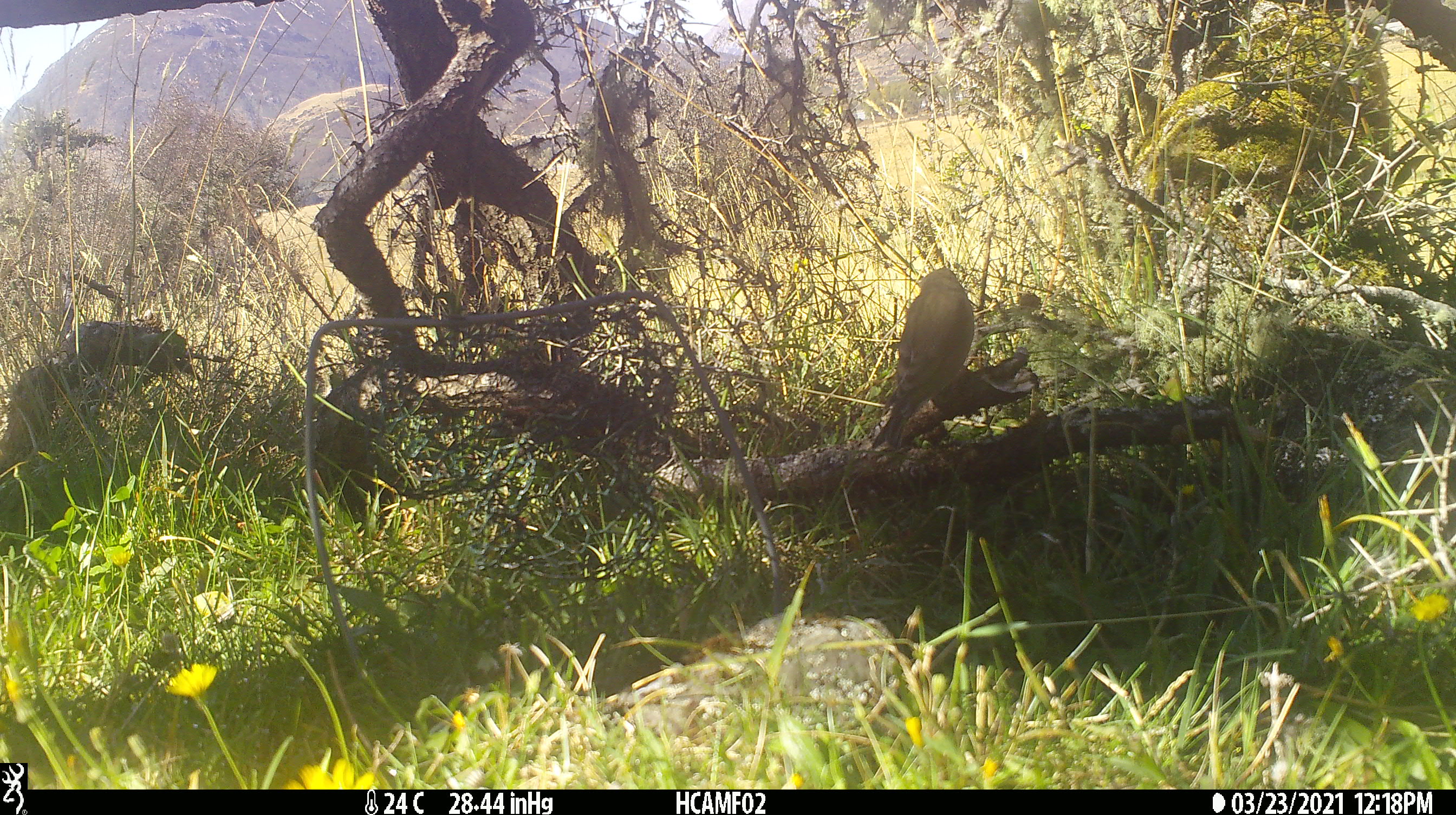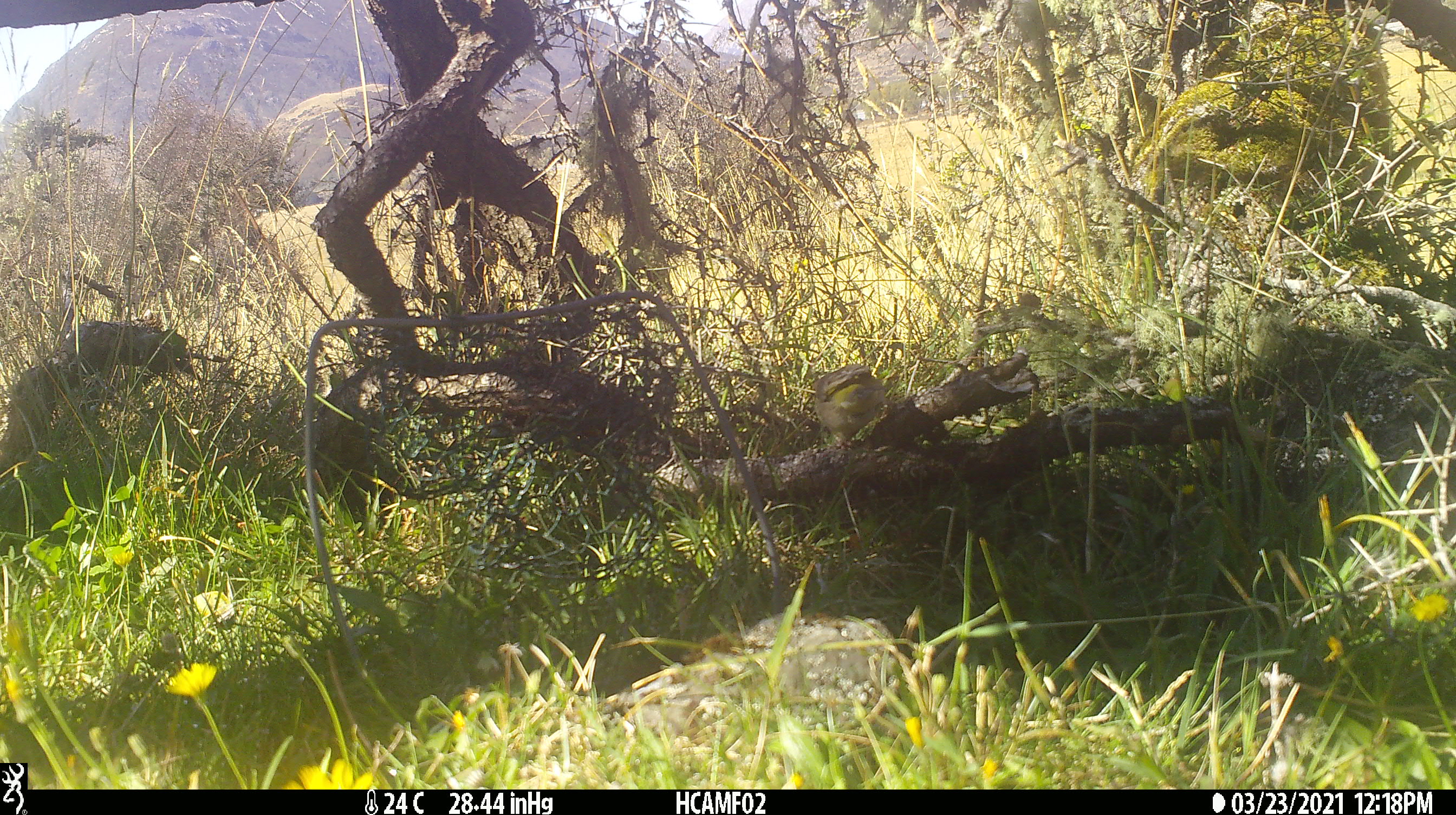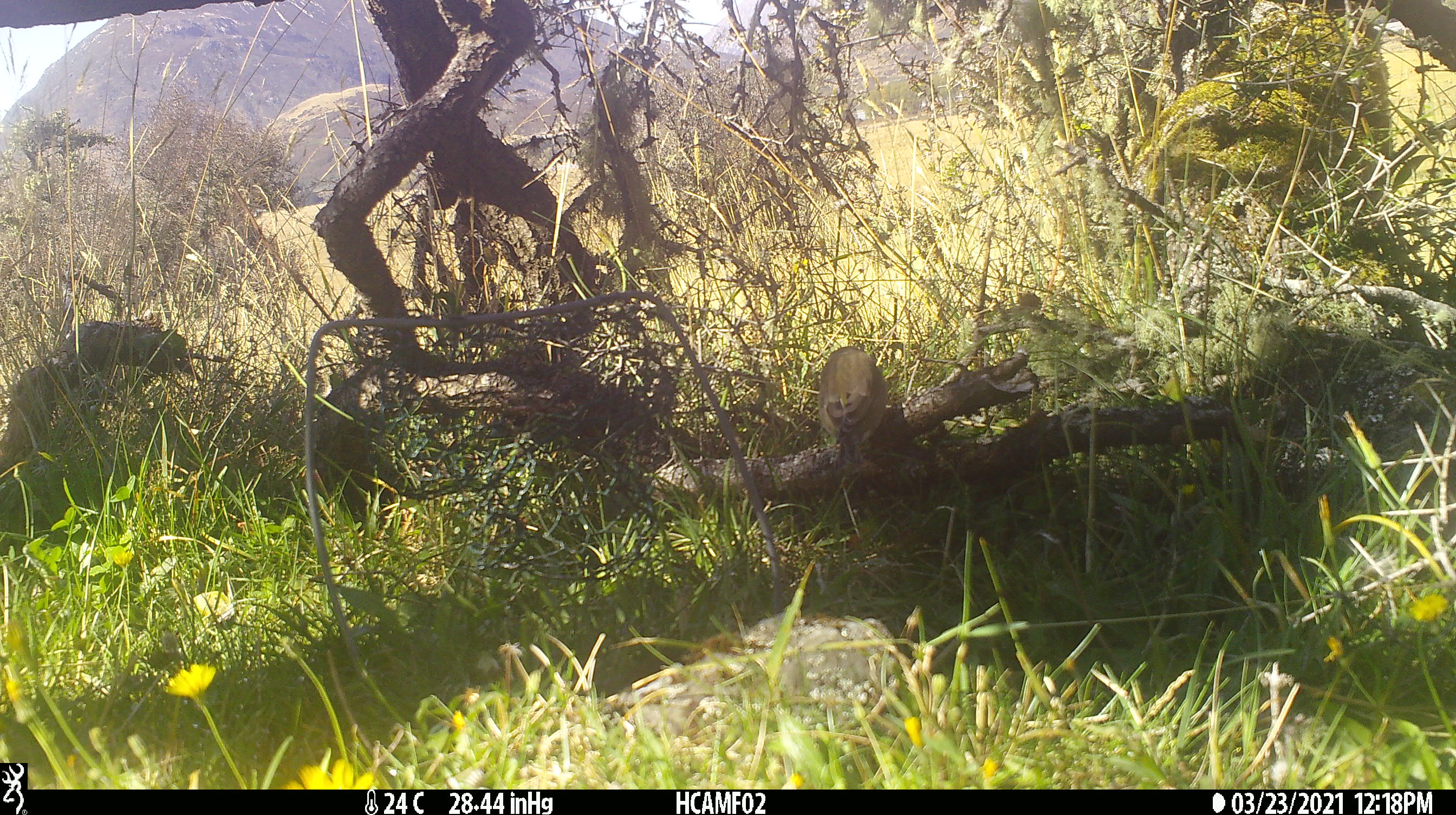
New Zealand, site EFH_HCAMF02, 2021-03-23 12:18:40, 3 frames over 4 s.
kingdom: Animalia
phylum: Chordata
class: Aves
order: Passeriformes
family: Emberizidae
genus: Emberiza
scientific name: Emberiza citrinella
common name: yellowhammer